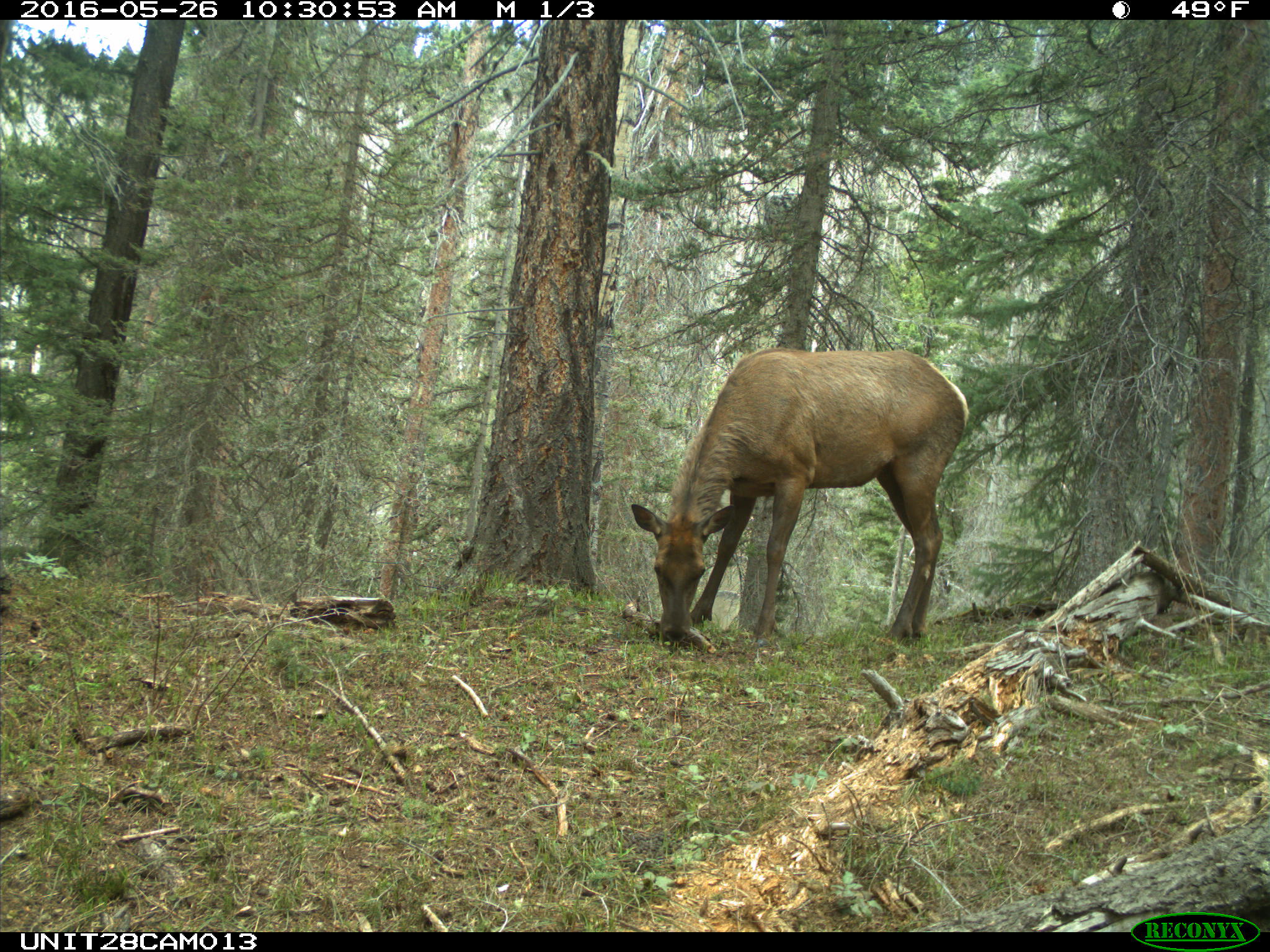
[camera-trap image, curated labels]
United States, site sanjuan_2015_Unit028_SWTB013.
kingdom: Animalia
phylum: Chordata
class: Mammalia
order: Artiodactyla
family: Cervidae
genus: Cervus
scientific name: Cervus elaphus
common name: red deer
Cervus elaphus (red deer).